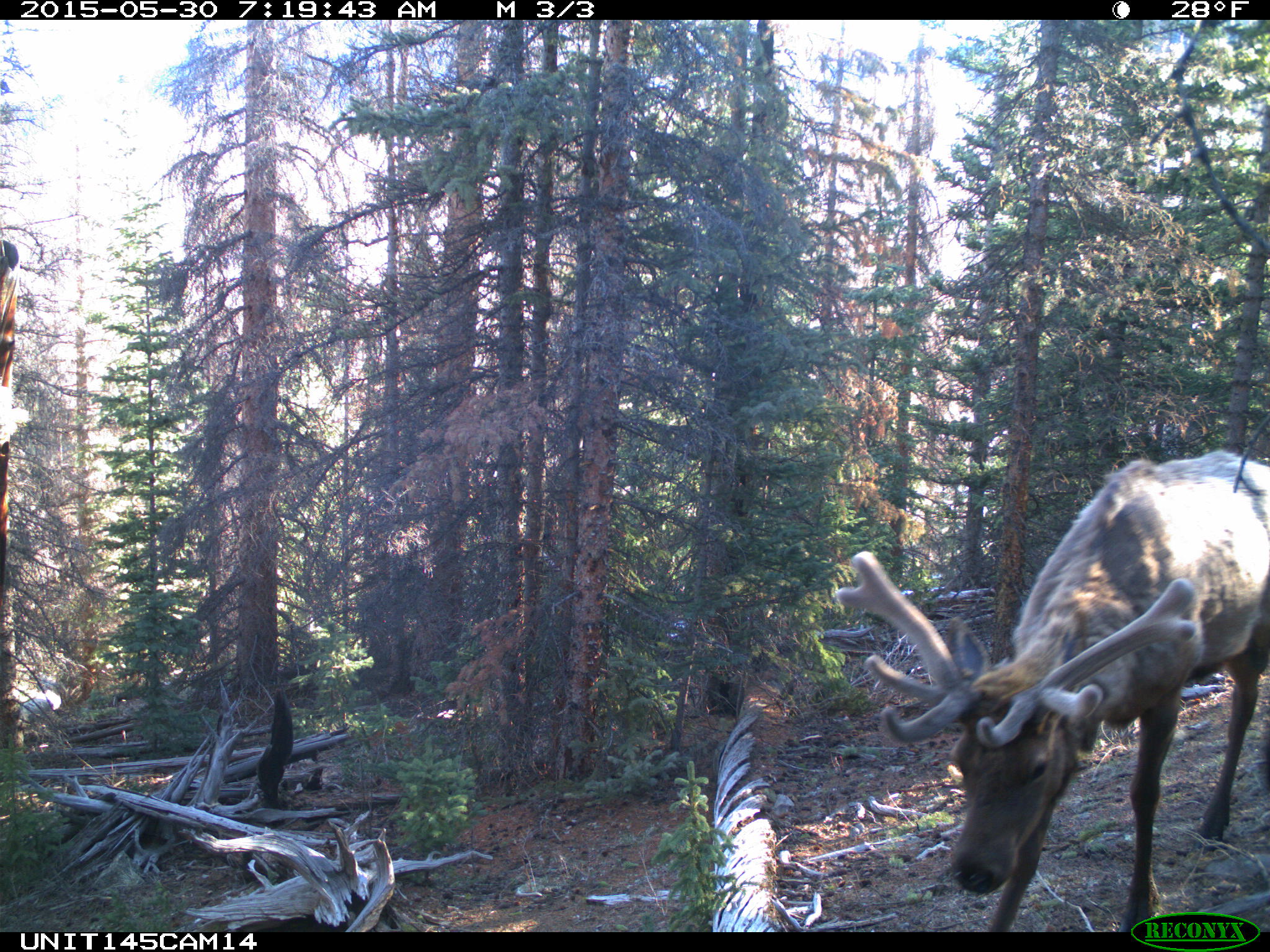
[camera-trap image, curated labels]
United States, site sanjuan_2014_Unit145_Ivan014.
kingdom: Animalia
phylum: Chordata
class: Mammalia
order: Artiodactyla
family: Cervidae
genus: Cervus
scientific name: Cervus elaphus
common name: red deer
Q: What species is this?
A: Cervus elaphus (red deer).